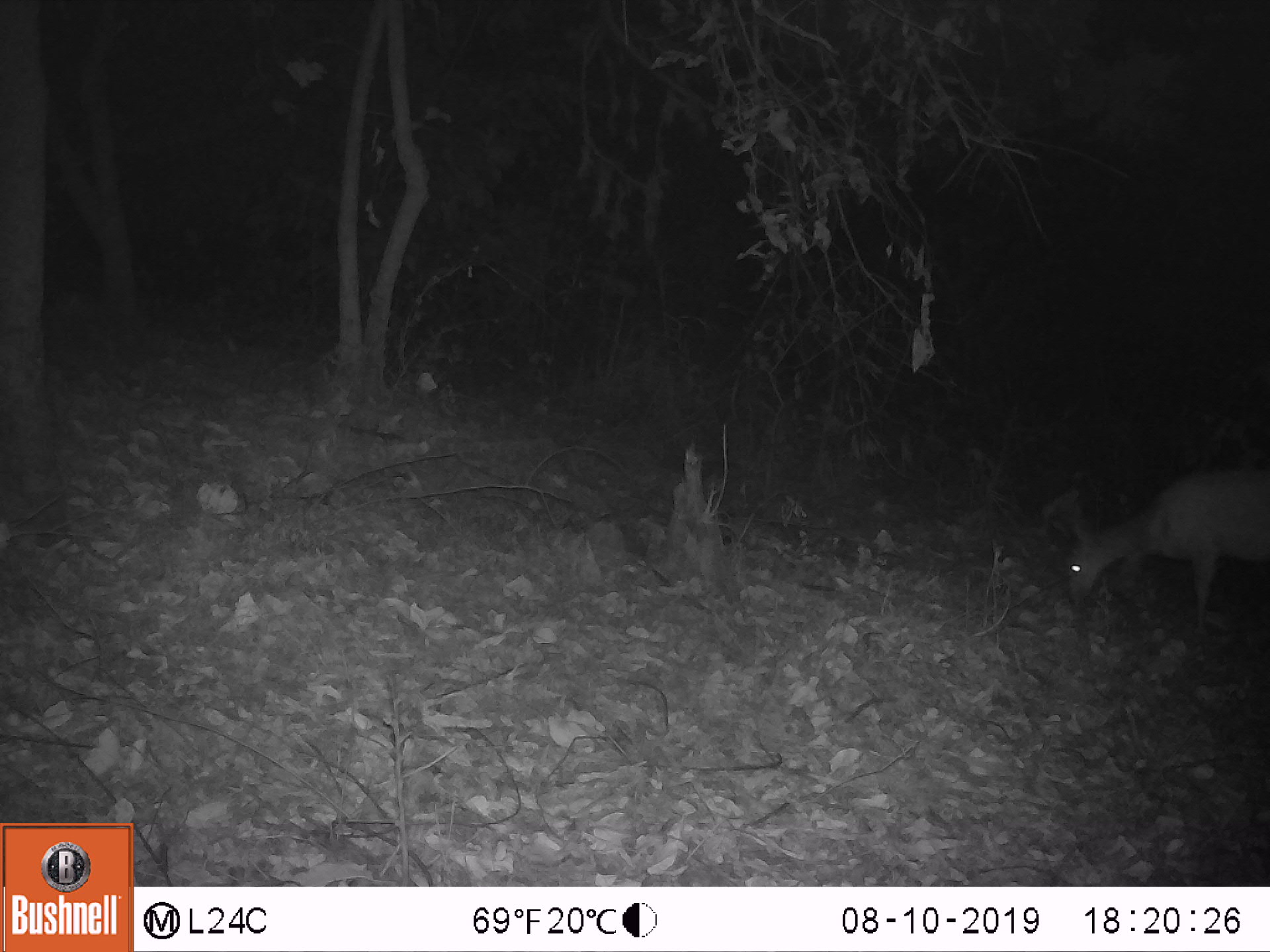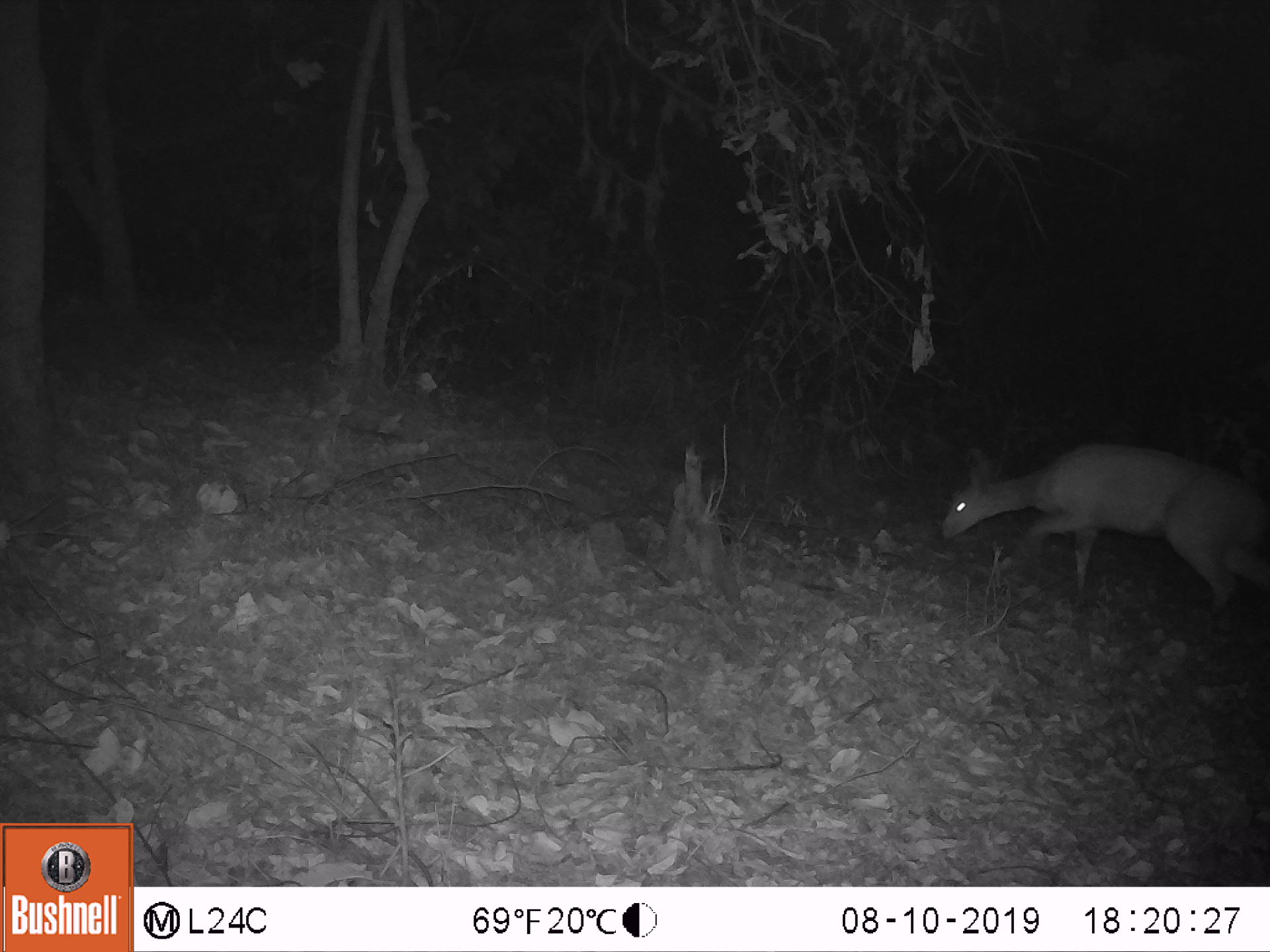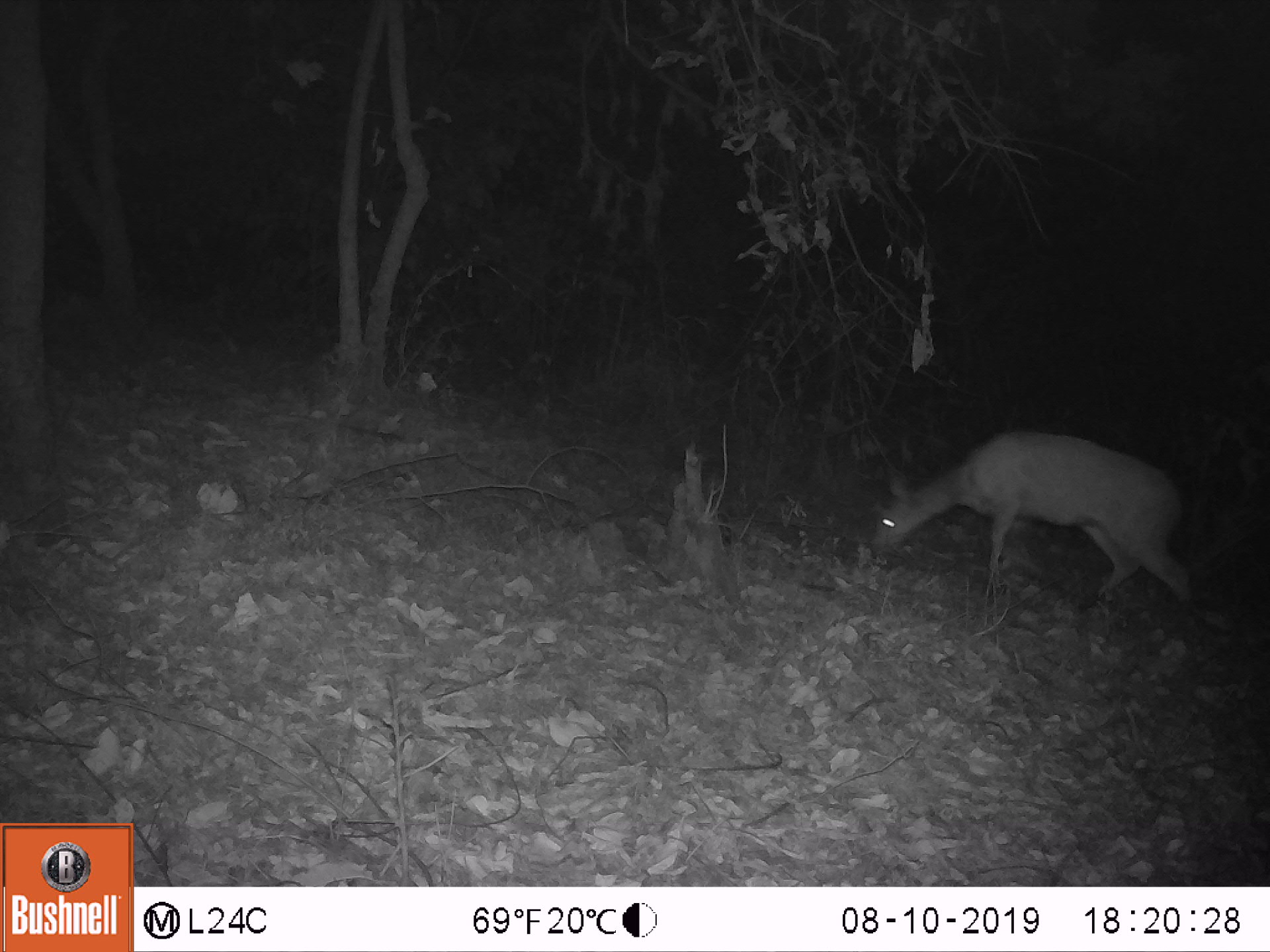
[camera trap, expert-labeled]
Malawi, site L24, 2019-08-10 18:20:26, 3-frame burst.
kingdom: Animalia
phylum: Chordata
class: Mammalia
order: Artiodactyla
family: Bovidae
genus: Tragelaphus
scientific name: Tragelaphus sylvaticus sylvaticus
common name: cape bushbuck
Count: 1.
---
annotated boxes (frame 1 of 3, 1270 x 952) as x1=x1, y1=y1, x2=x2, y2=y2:
cape bushbuck: x1=1053, y1=462, x2=1264, y2=613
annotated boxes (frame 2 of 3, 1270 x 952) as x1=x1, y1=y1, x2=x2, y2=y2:
cape bushbuck: x1=939, y1=426, x2=1264, y2=620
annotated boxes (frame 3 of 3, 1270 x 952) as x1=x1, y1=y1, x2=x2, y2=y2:
cape bushbuck: x1=876, y1=416, x2=1196, y2=609